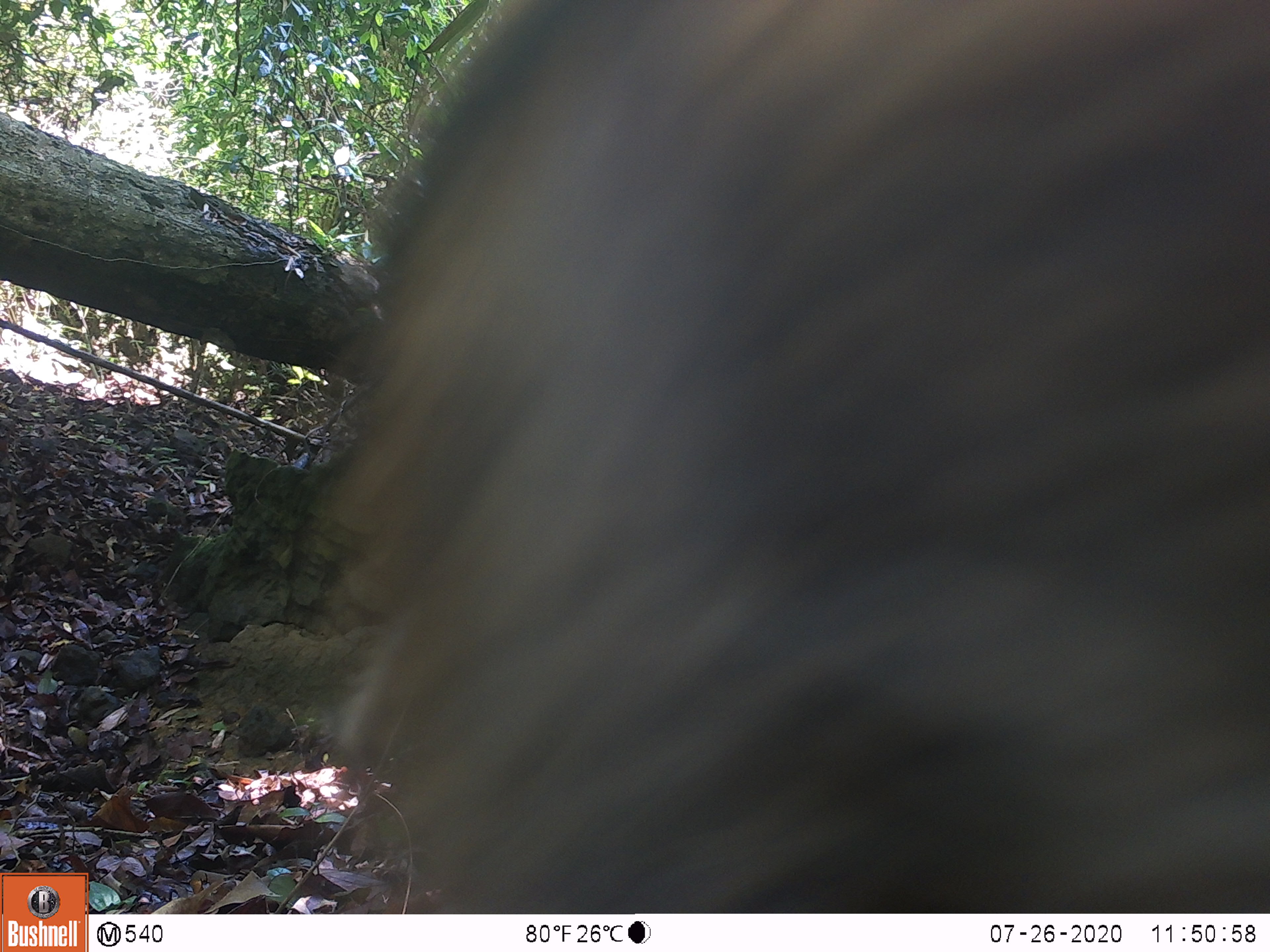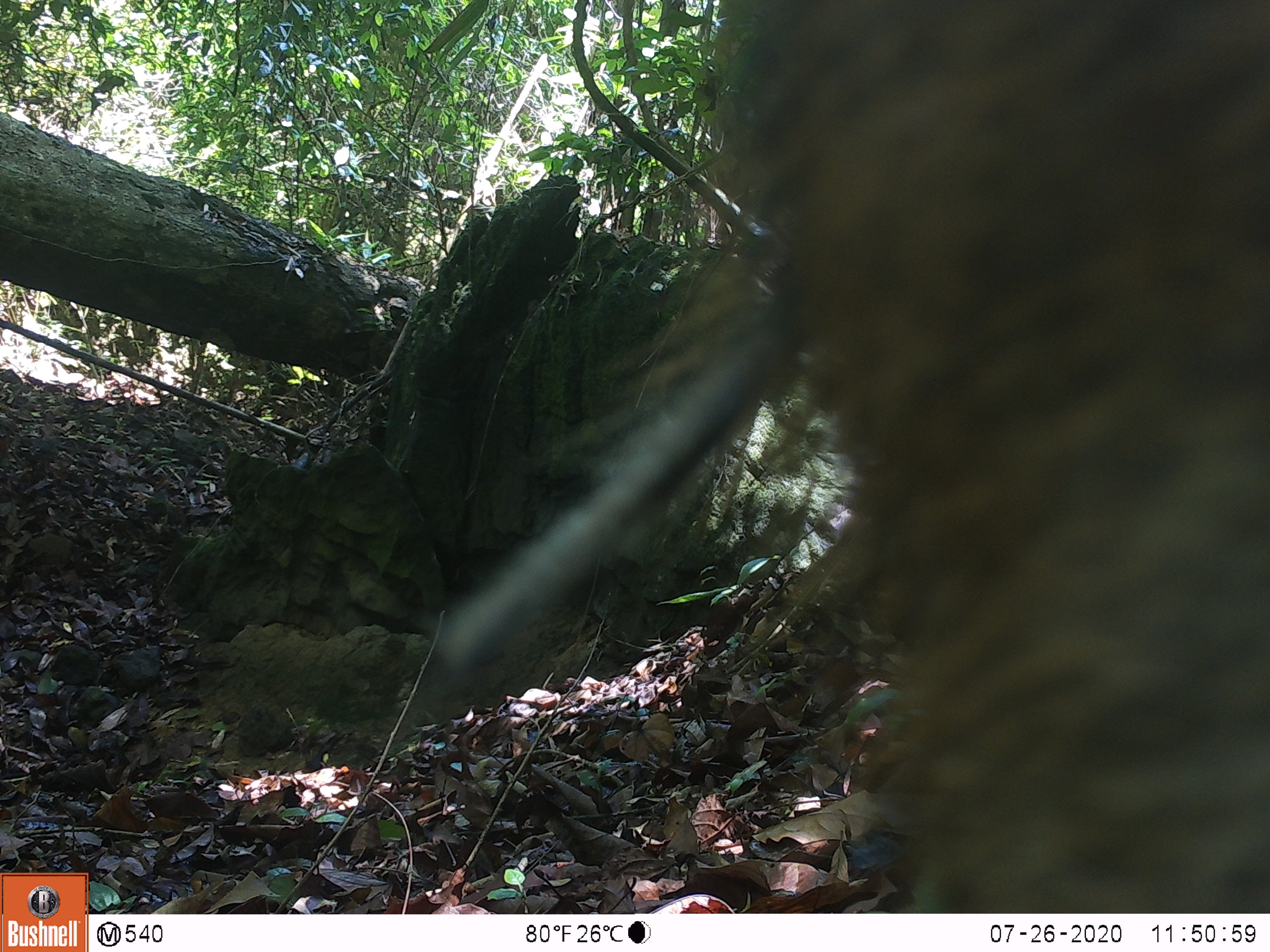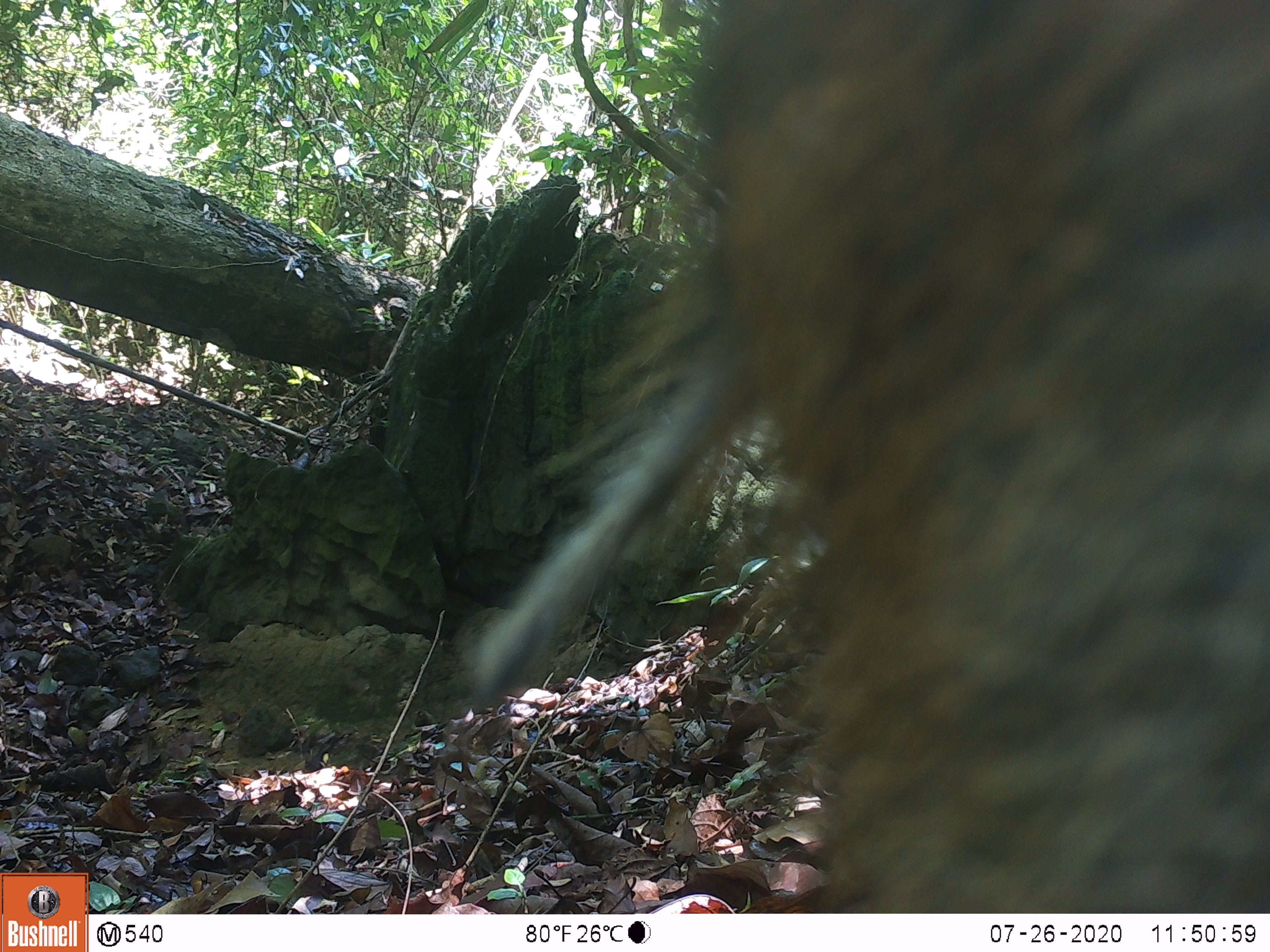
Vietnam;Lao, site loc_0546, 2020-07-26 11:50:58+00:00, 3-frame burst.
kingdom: Animalia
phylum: Chordata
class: Mammalia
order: Artiodactyla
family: Suidae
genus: Sus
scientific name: Sus scrofa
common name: eurasian wild pig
Eurasian wild pig (Sus scrofa). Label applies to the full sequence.